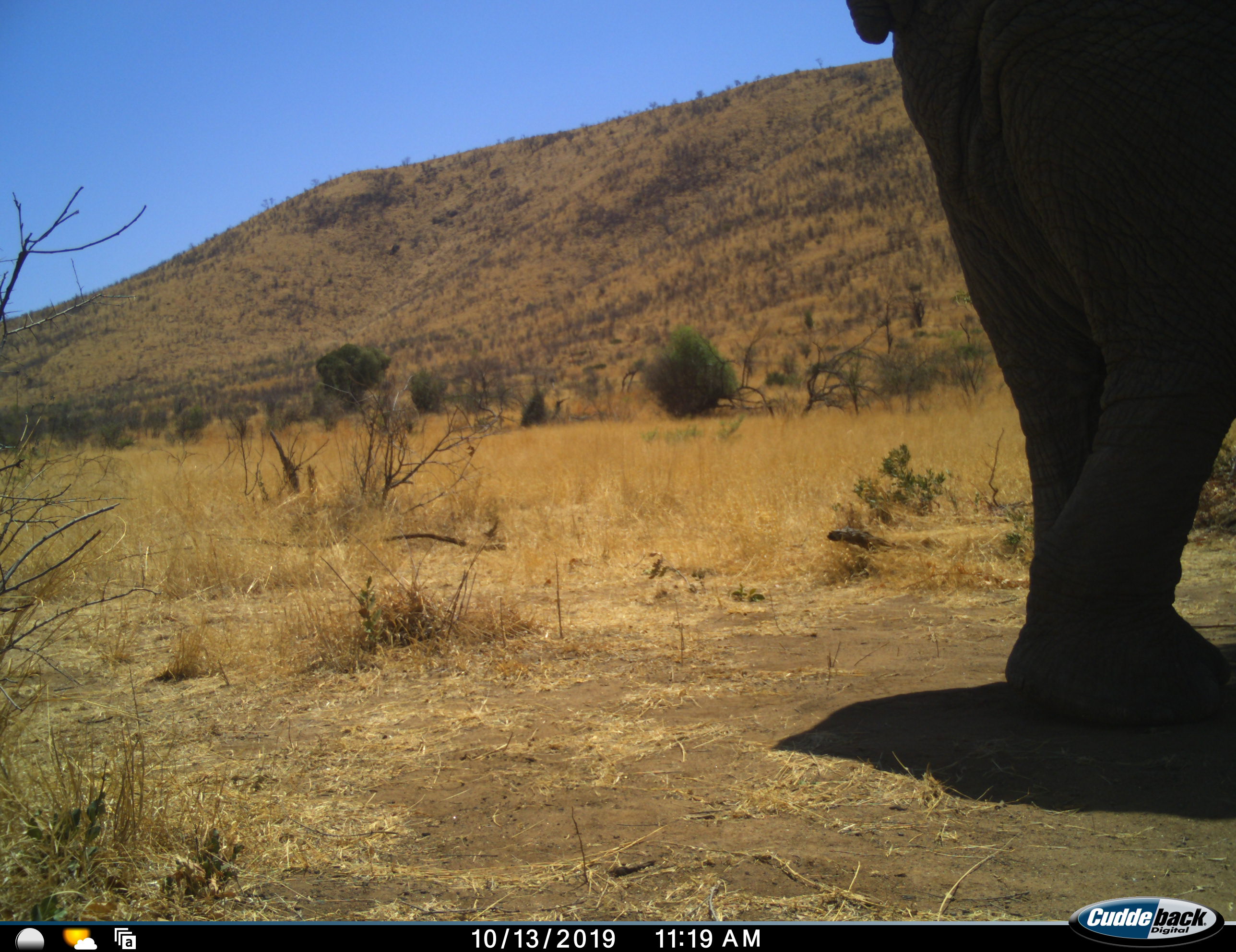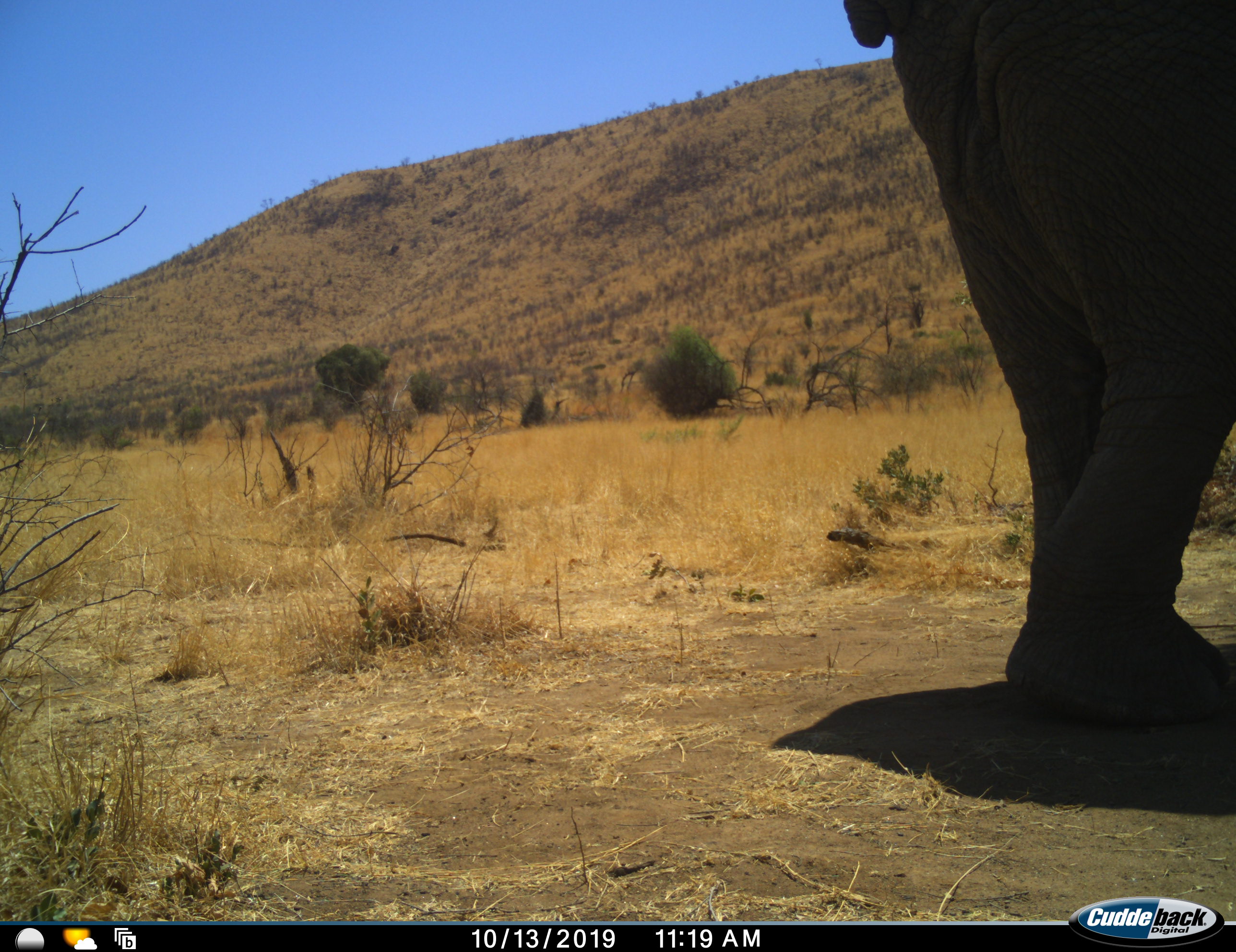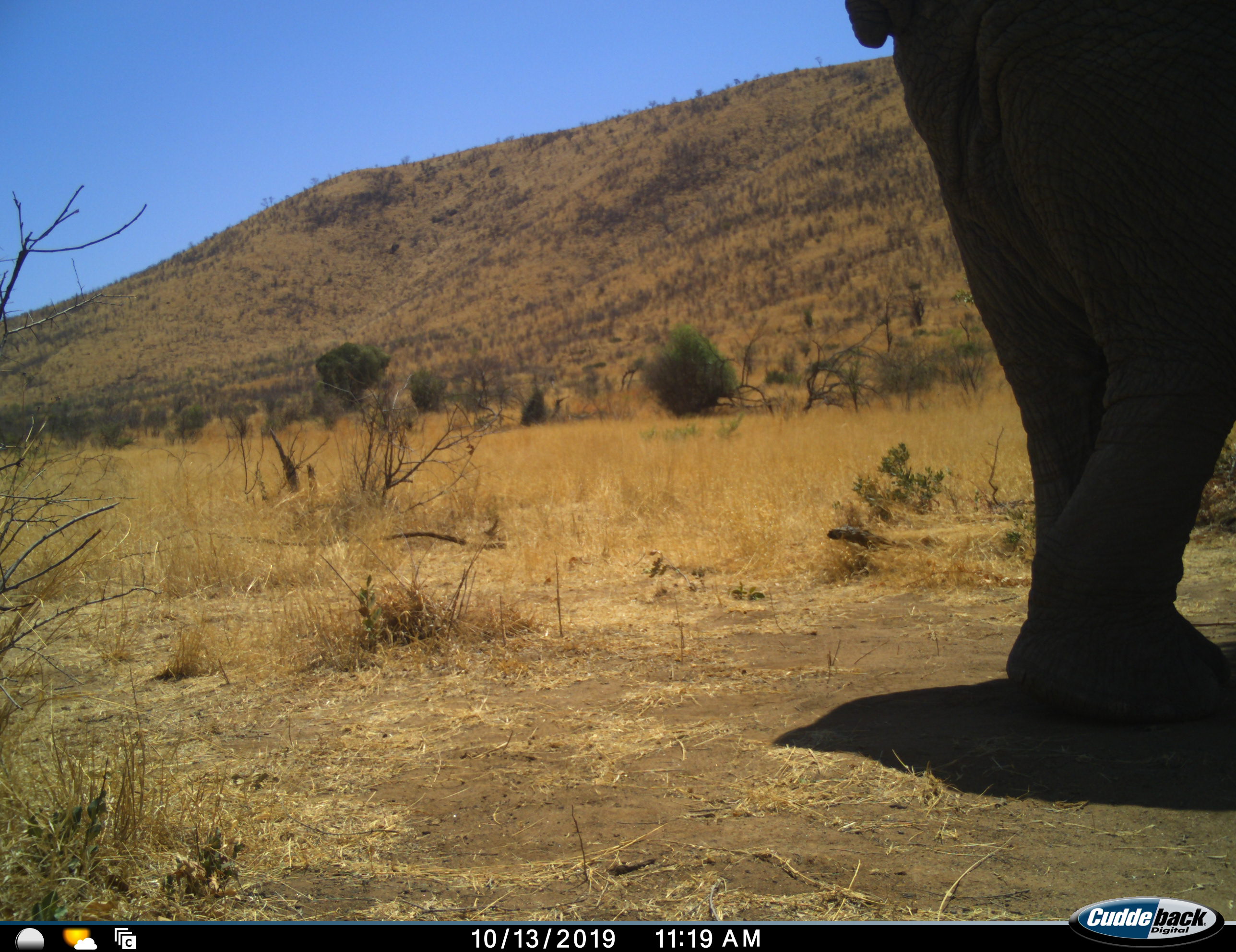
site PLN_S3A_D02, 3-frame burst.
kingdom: Animalia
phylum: Chordata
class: Mammalia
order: Proboscidea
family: Elephantidae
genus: Loxodonta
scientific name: Loxodonta africana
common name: african bush elephant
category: elephant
Elephant (african bush elephant) (Loxodonta africana), count 1. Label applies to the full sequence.